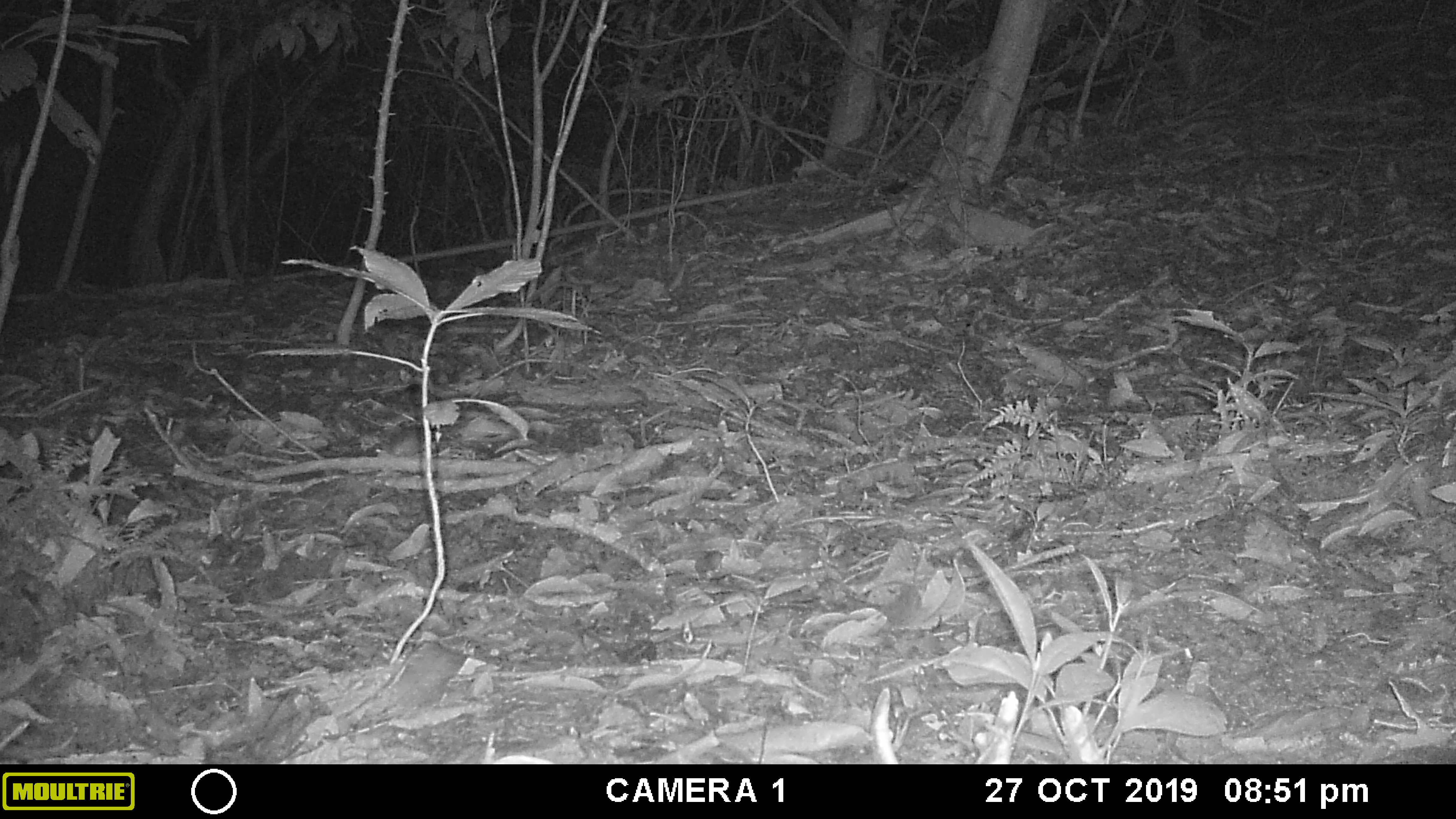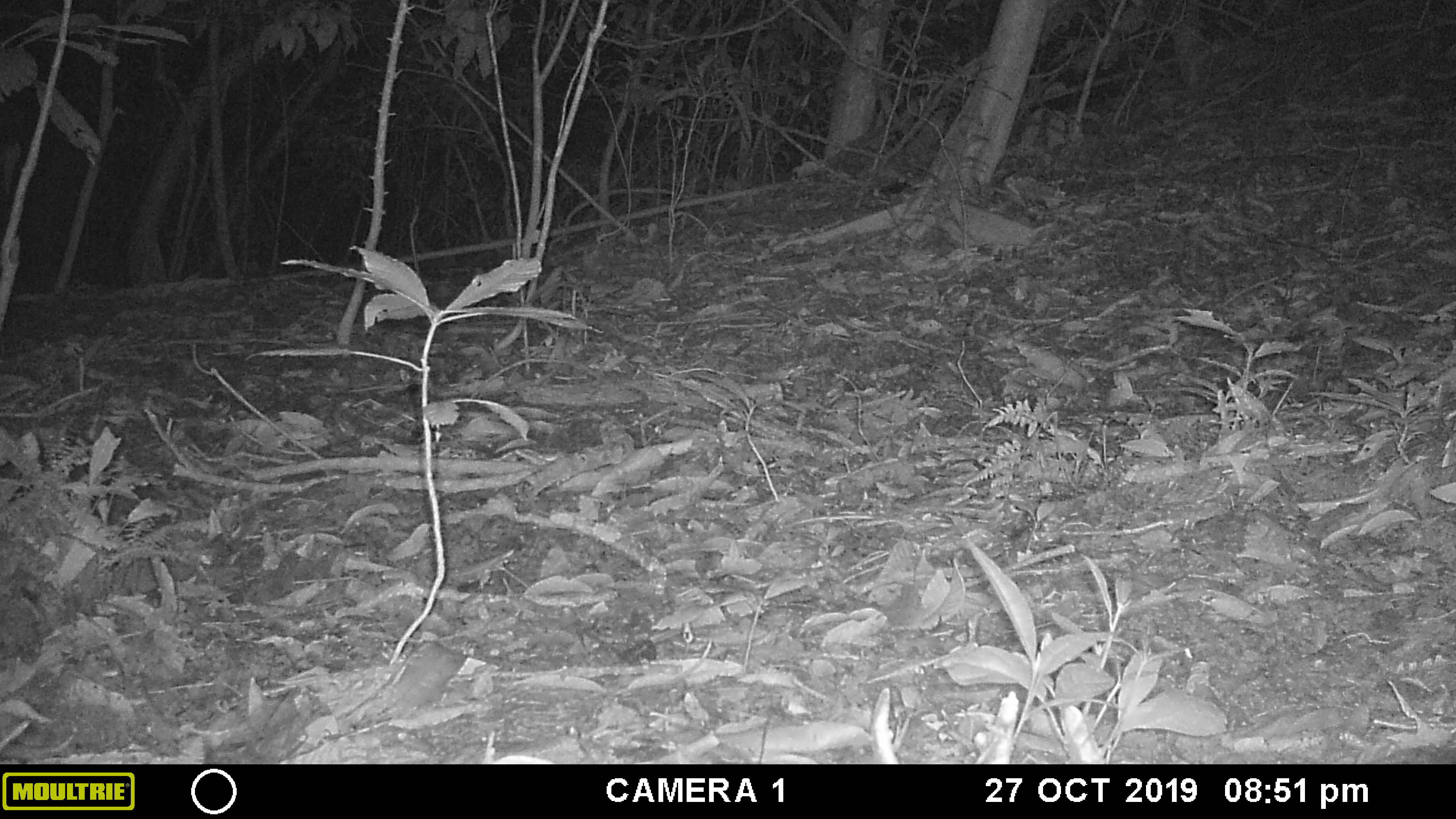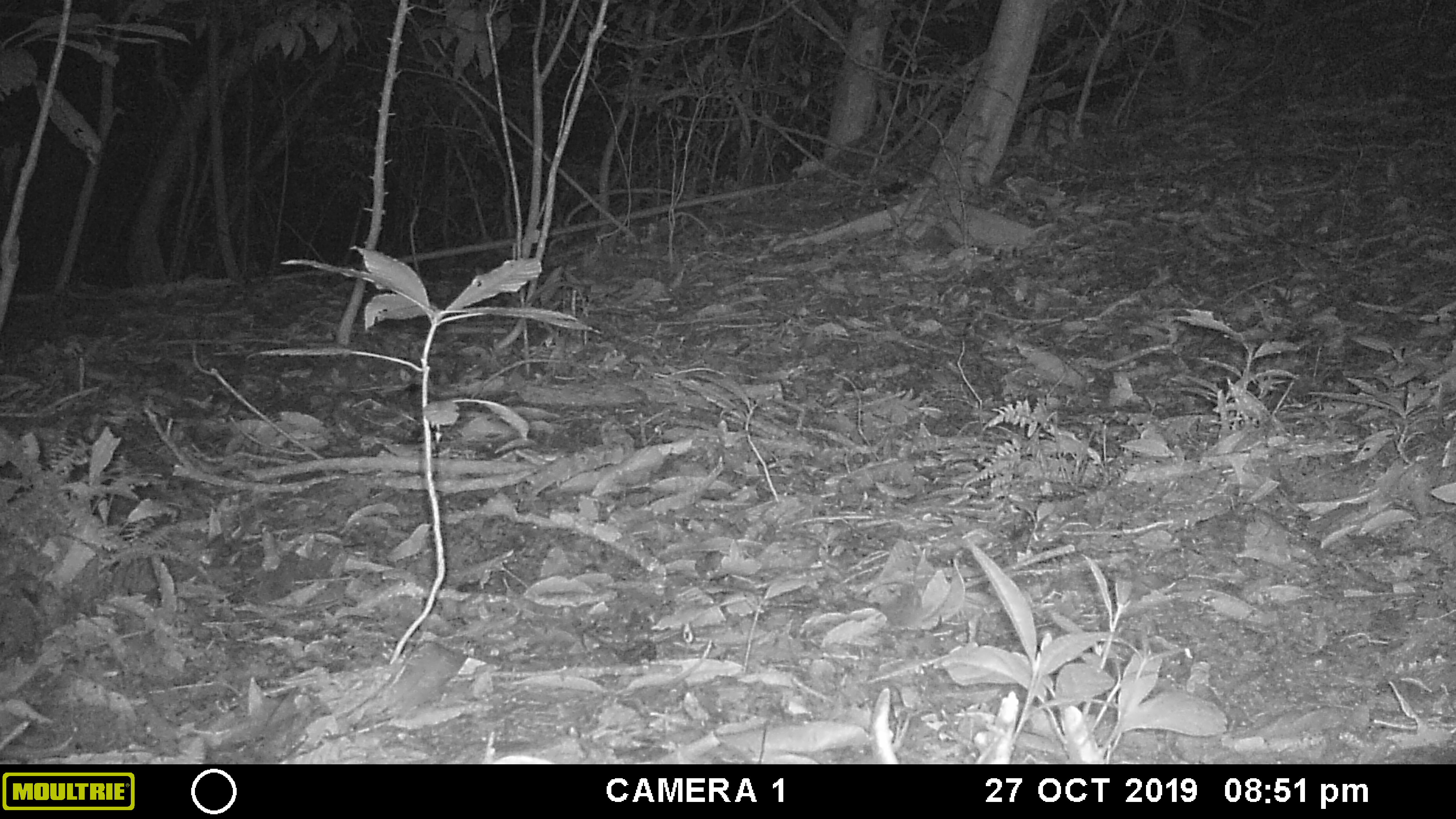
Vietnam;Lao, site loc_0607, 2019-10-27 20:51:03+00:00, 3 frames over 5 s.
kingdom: Animalia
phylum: Chordata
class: Mammalia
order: Rodentia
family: Muridae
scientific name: Muridae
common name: old-world mice and rats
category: unidentified murid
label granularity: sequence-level